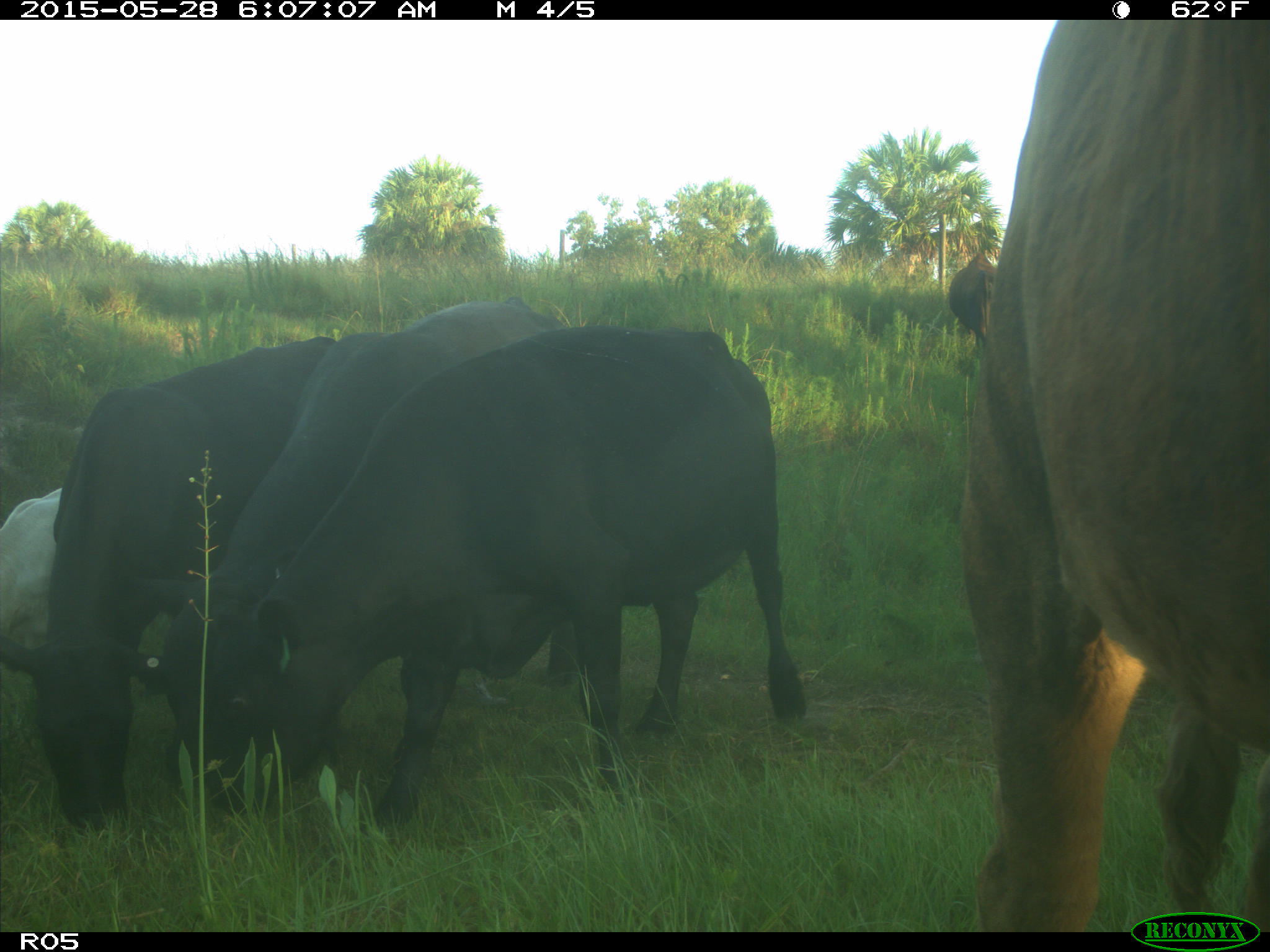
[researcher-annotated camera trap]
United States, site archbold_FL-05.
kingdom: Animalia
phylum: Chordata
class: Mammalia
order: Artiodactyla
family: Bovidae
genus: Bos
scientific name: Bos taurus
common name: domestic cow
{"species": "Bos taurus (domestic cow)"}